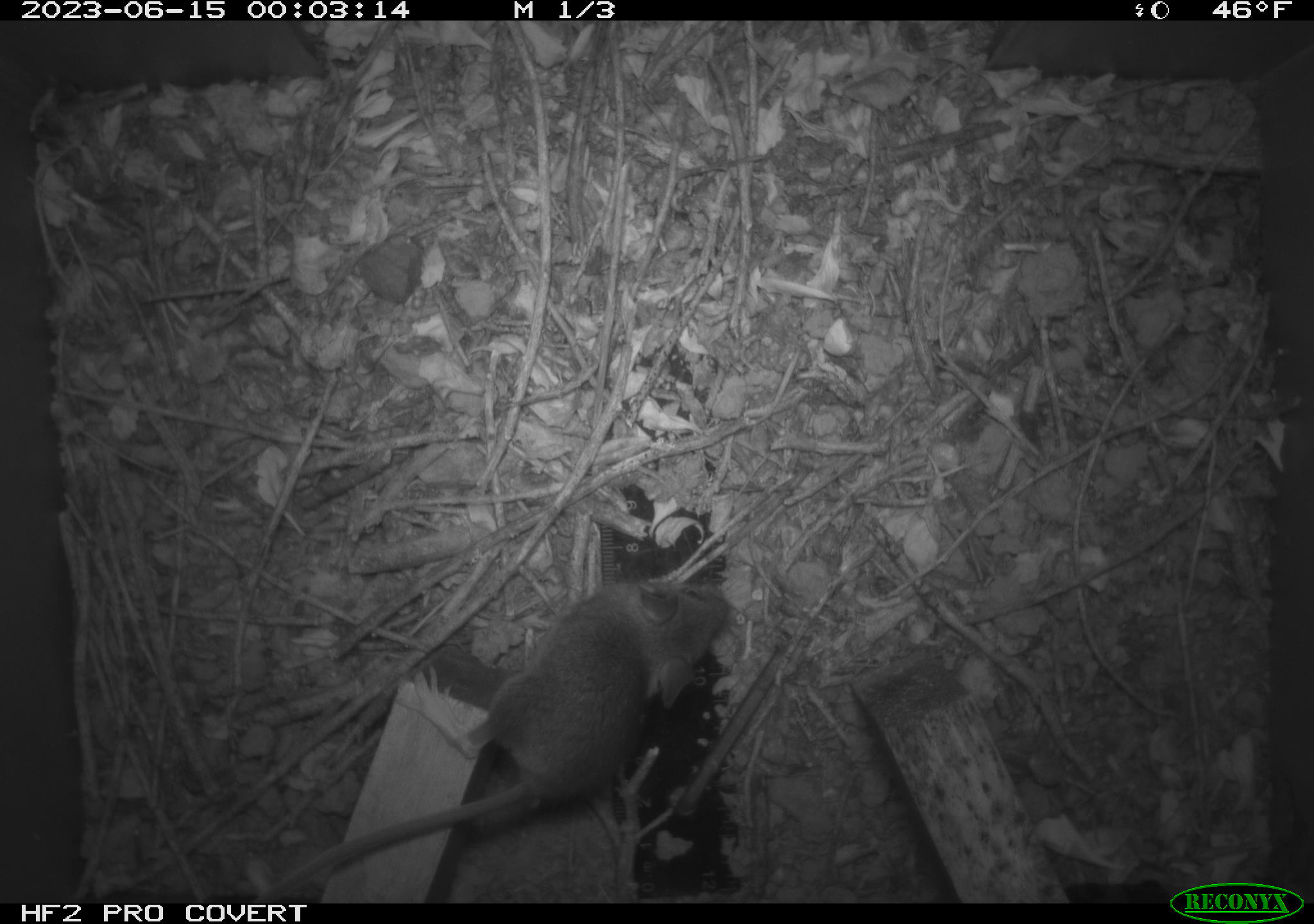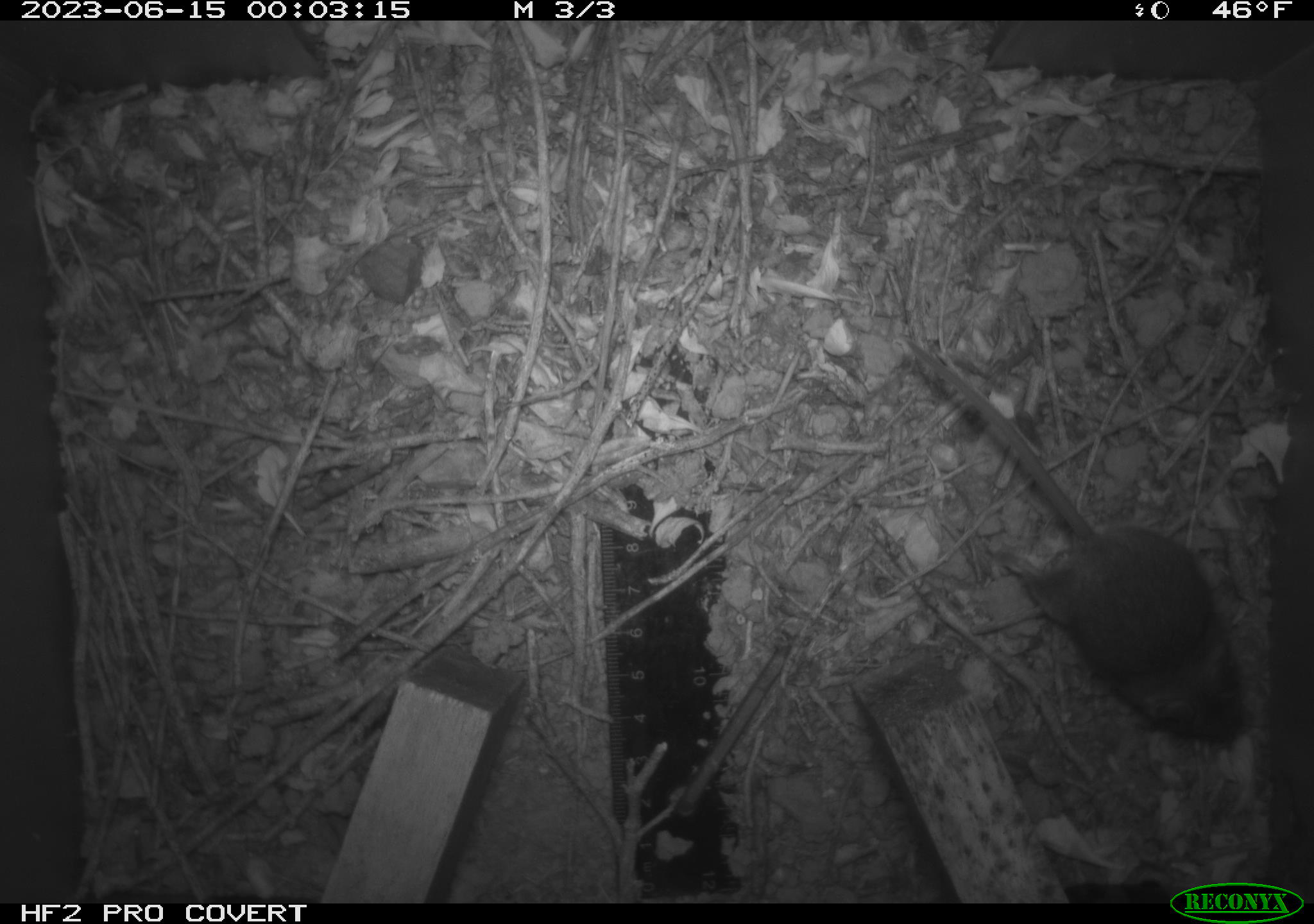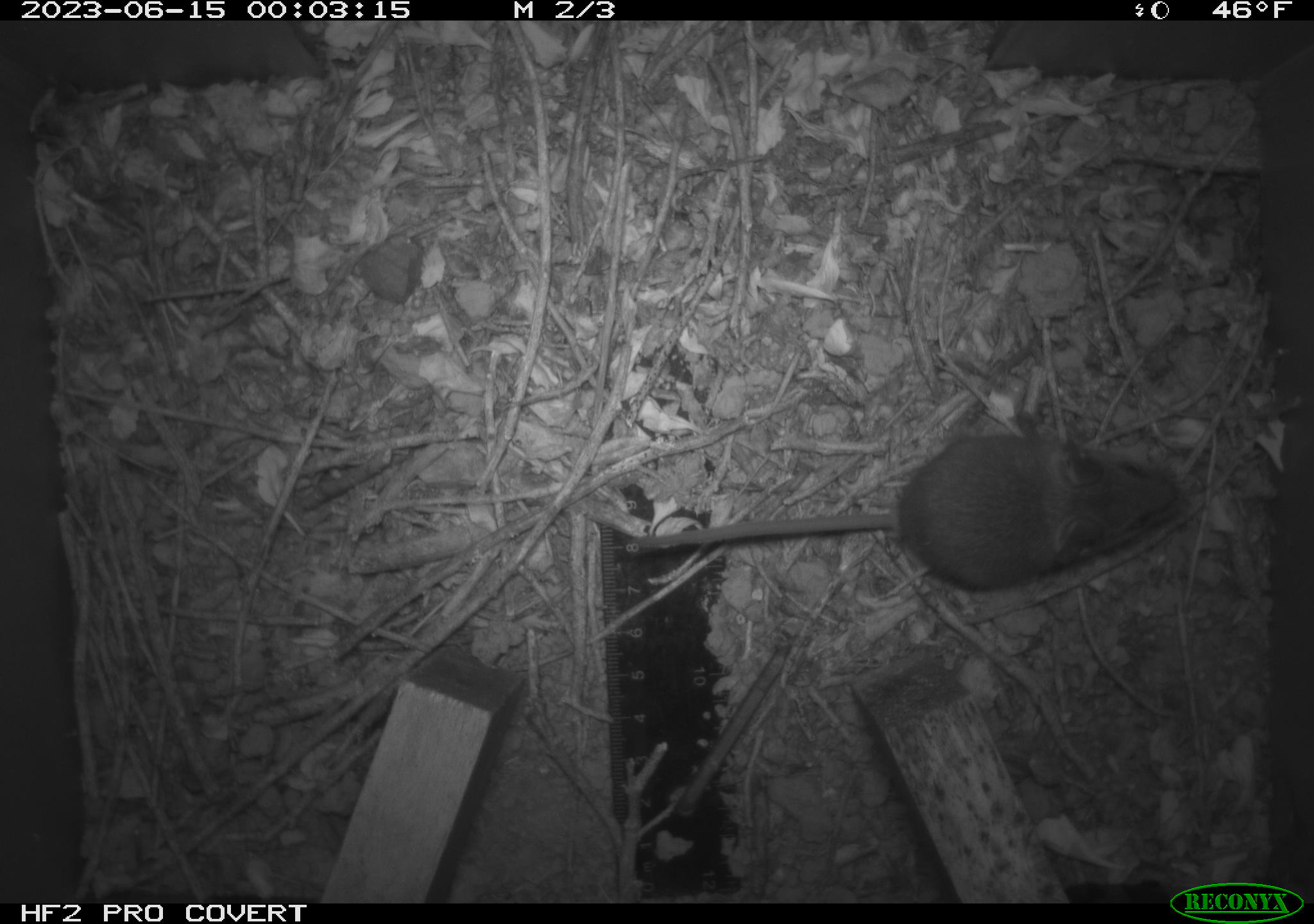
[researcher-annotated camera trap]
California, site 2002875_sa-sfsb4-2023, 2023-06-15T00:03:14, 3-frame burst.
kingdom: Animalia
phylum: Chordata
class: Mammalia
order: Rodentia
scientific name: Rodentia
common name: mouse species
Mouse species (Rodentia).